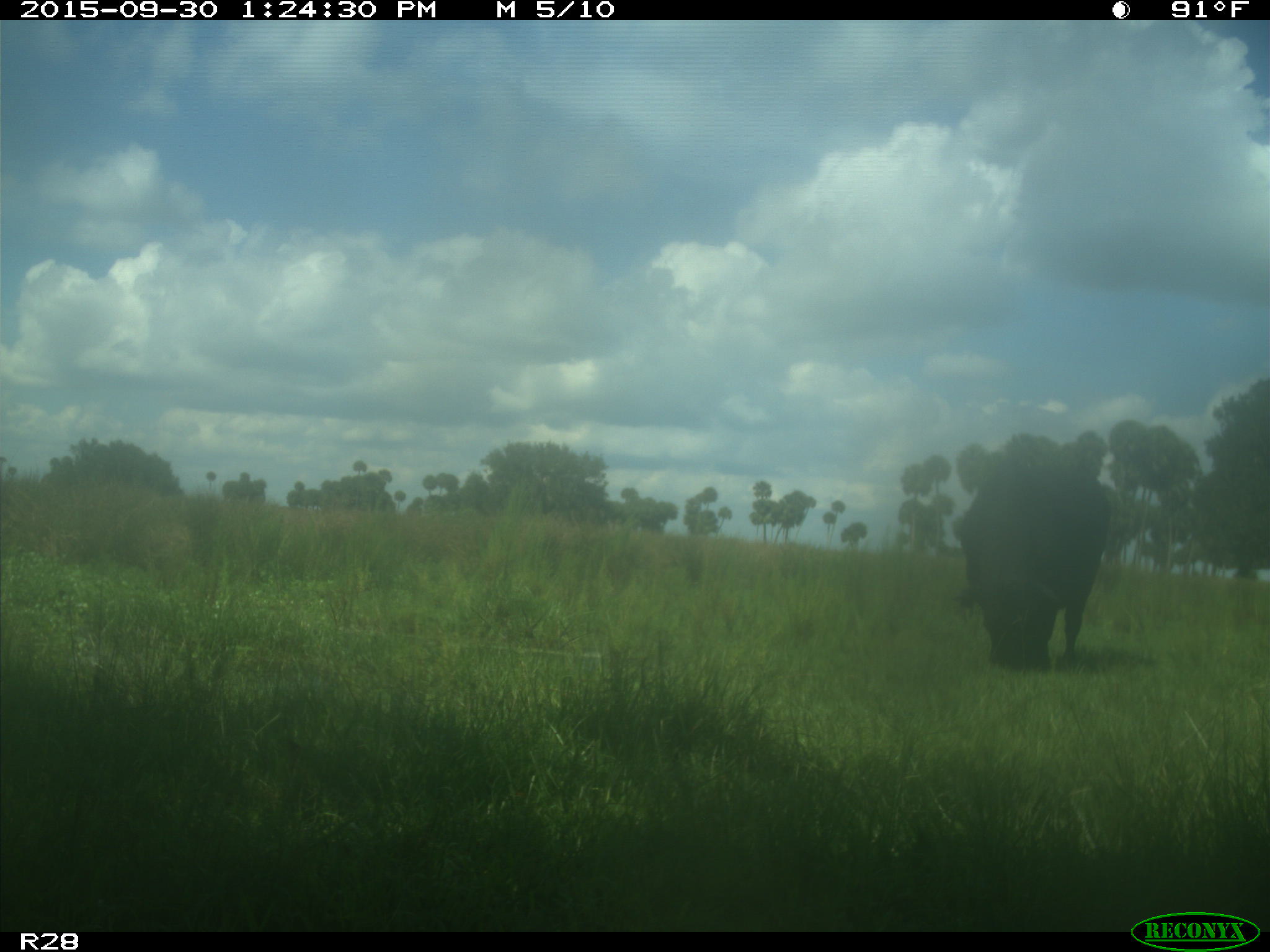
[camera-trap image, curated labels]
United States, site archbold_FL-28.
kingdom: Animalia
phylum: Chordata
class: Mammalia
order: Artiodactyla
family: Bovidae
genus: Bos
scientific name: Bos taurus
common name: domestic cow